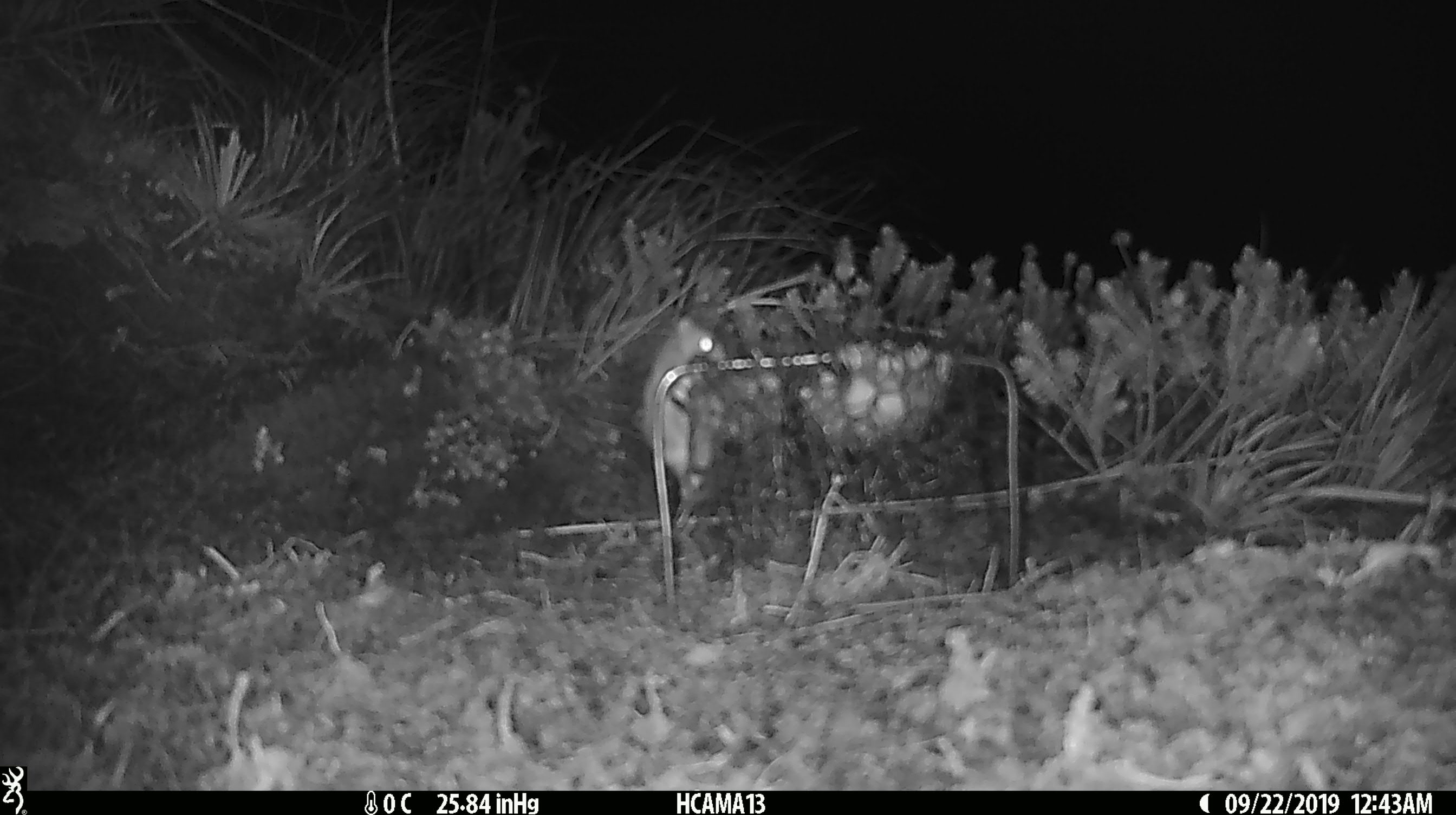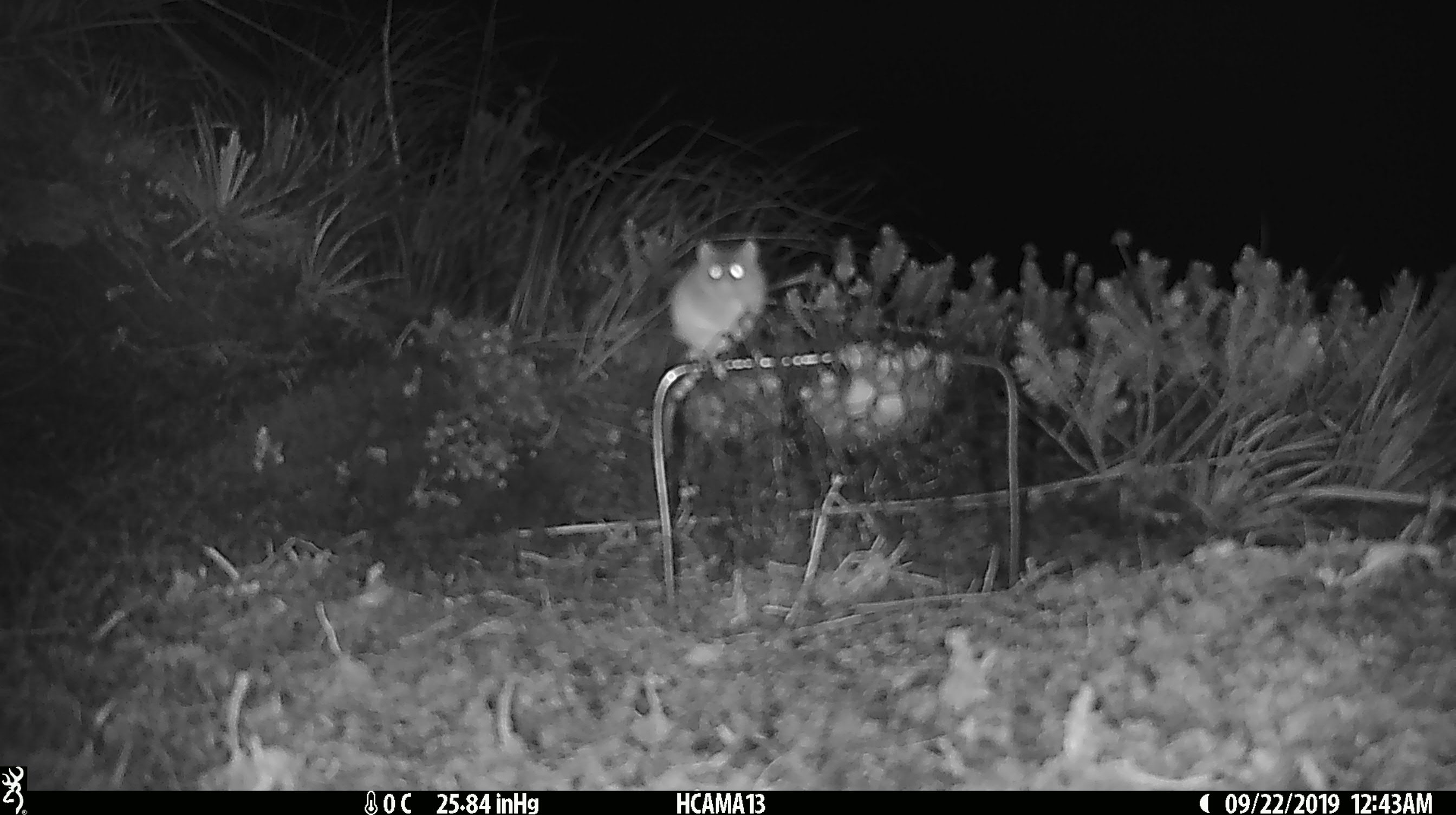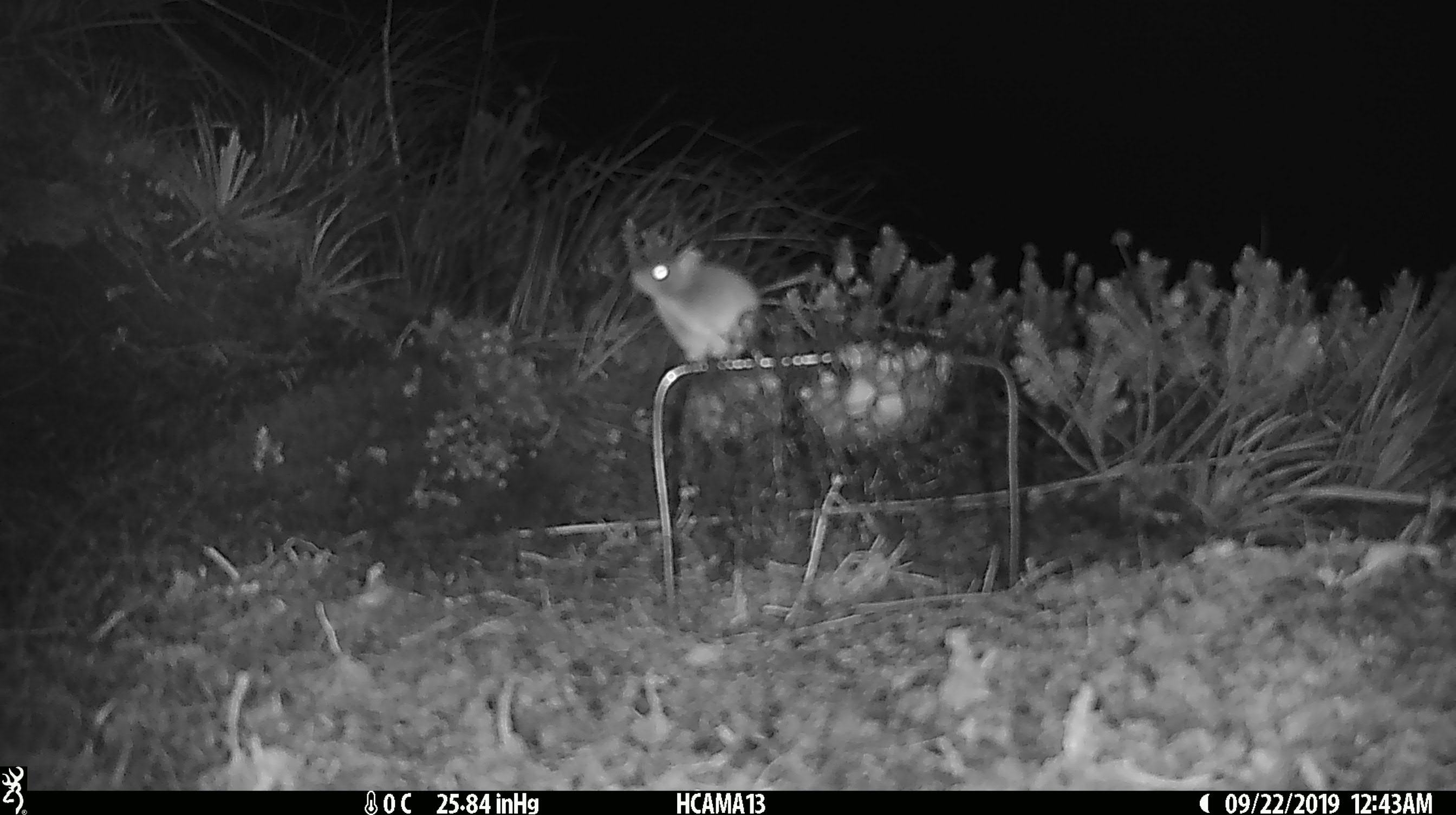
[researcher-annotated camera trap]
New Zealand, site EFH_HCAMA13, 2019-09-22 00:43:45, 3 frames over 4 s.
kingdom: Animalia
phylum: Chordata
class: Mammalia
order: Rodentia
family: Muridae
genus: Mus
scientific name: Mus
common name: mouse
Mouse (Mus).